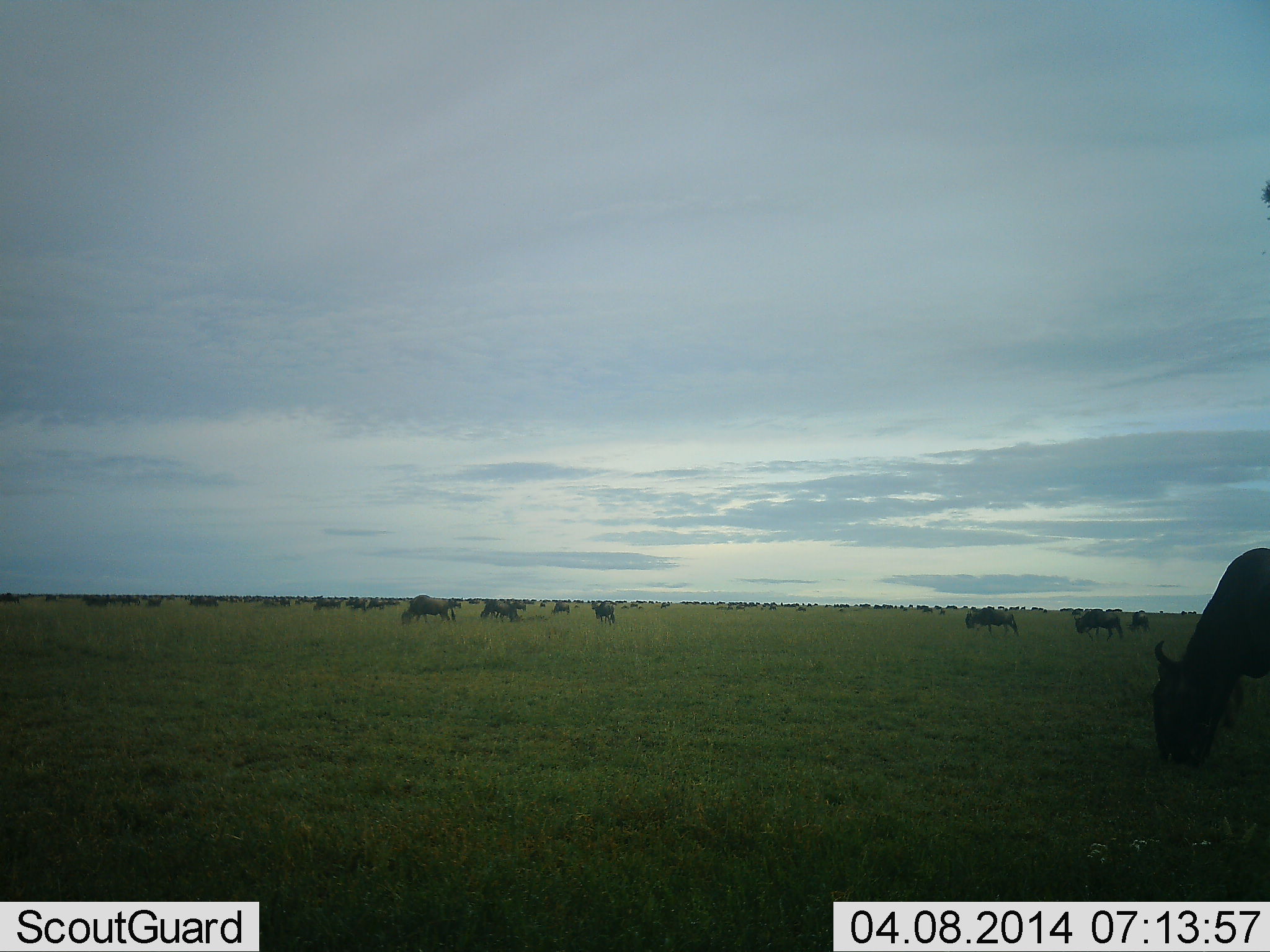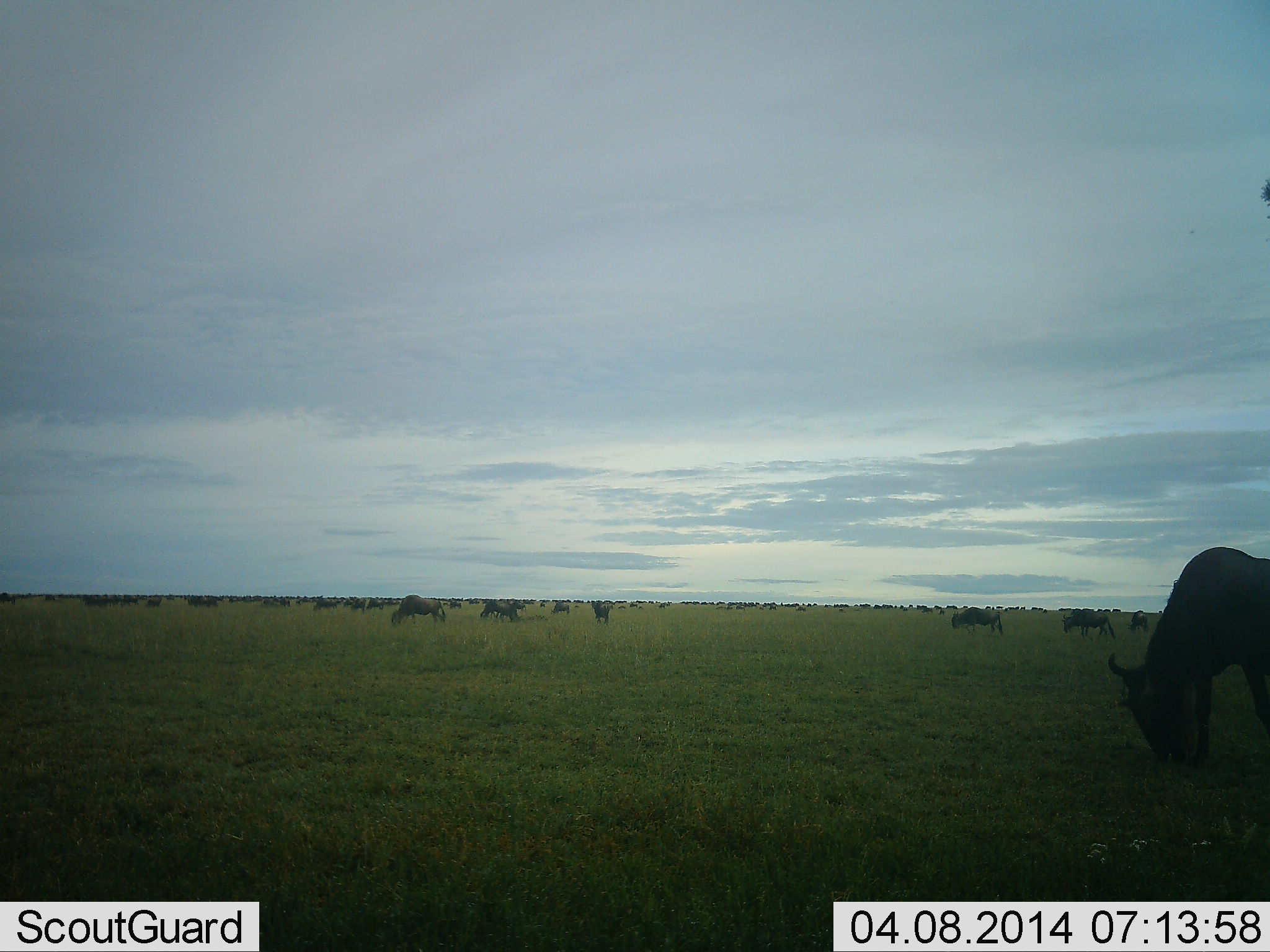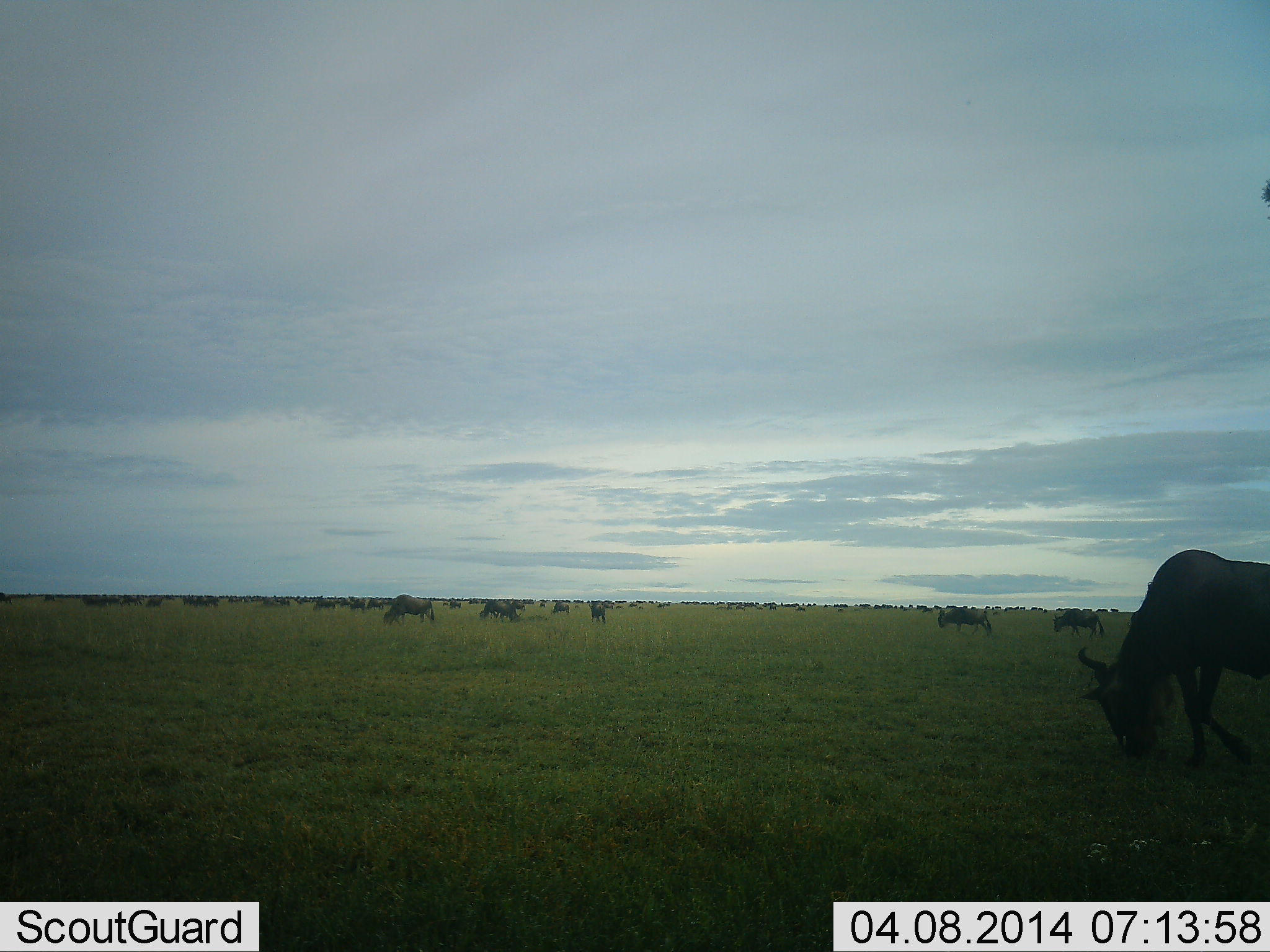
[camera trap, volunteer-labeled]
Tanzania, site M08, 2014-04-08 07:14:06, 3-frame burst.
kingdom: Animalia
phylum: Chordata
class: Mammalia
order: Artiodactyla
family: Bovidae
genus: Connochaetes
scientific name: Connochaetes taurinus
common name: blue wildebeest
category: wildebeest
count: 51+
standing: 40%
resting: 10%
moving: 60%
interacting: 0%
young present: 0%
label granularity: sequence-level